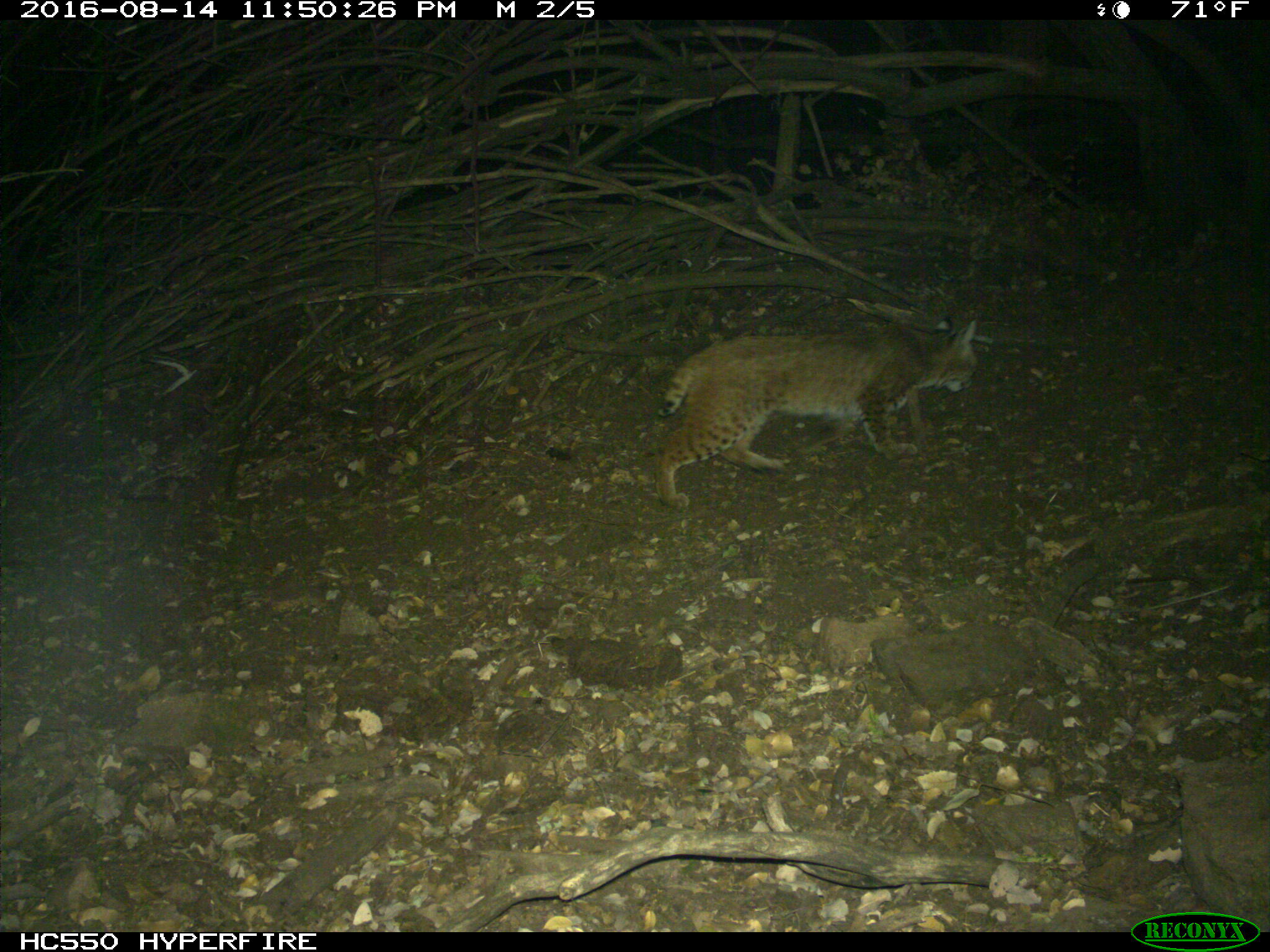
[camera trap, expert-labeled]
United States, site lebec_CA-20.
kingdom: Animalia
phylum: Chordata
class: Mammalia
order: Carnivora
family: Felidae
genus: Lynx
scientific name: Lynx rufus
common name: bobcat